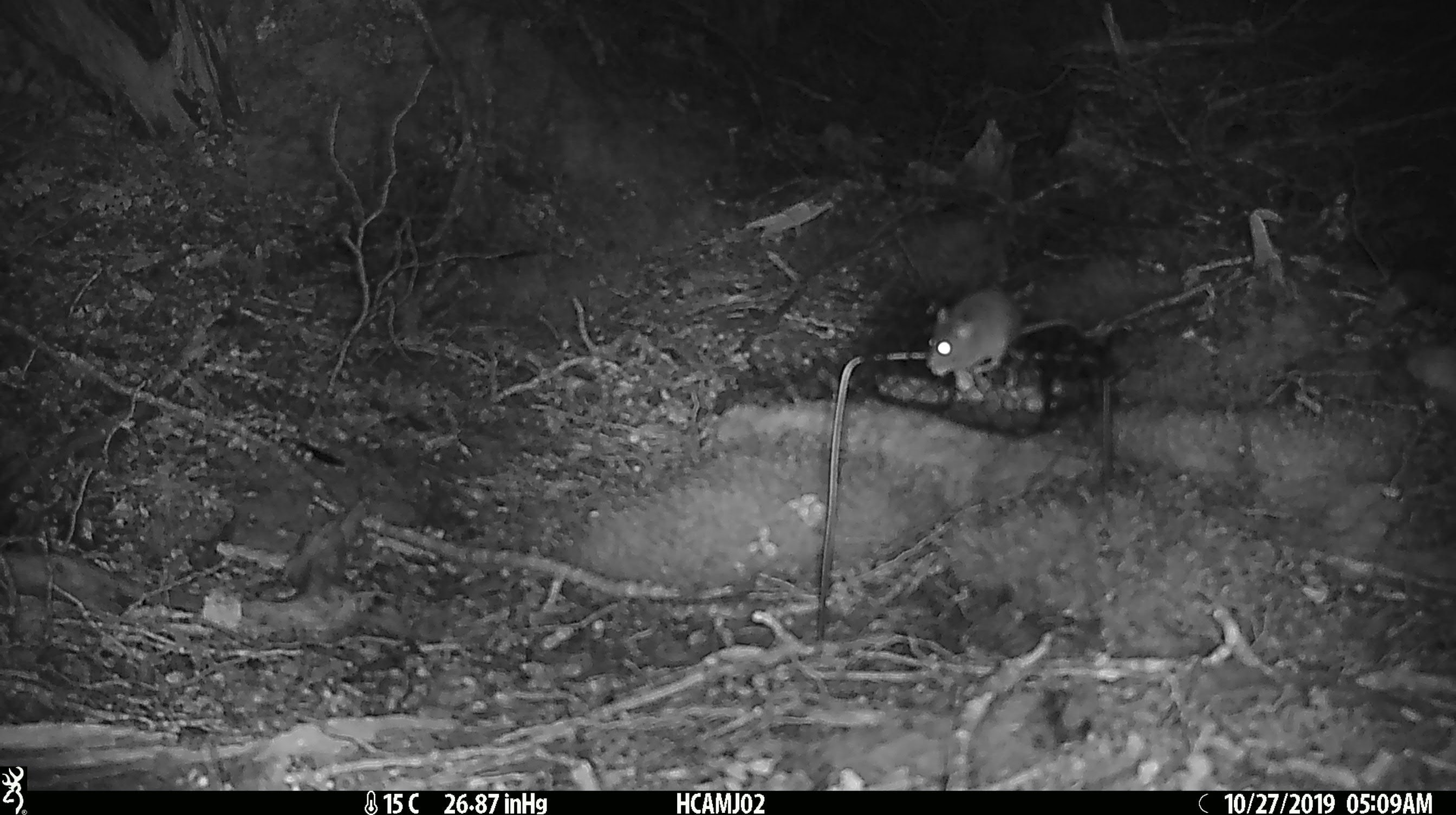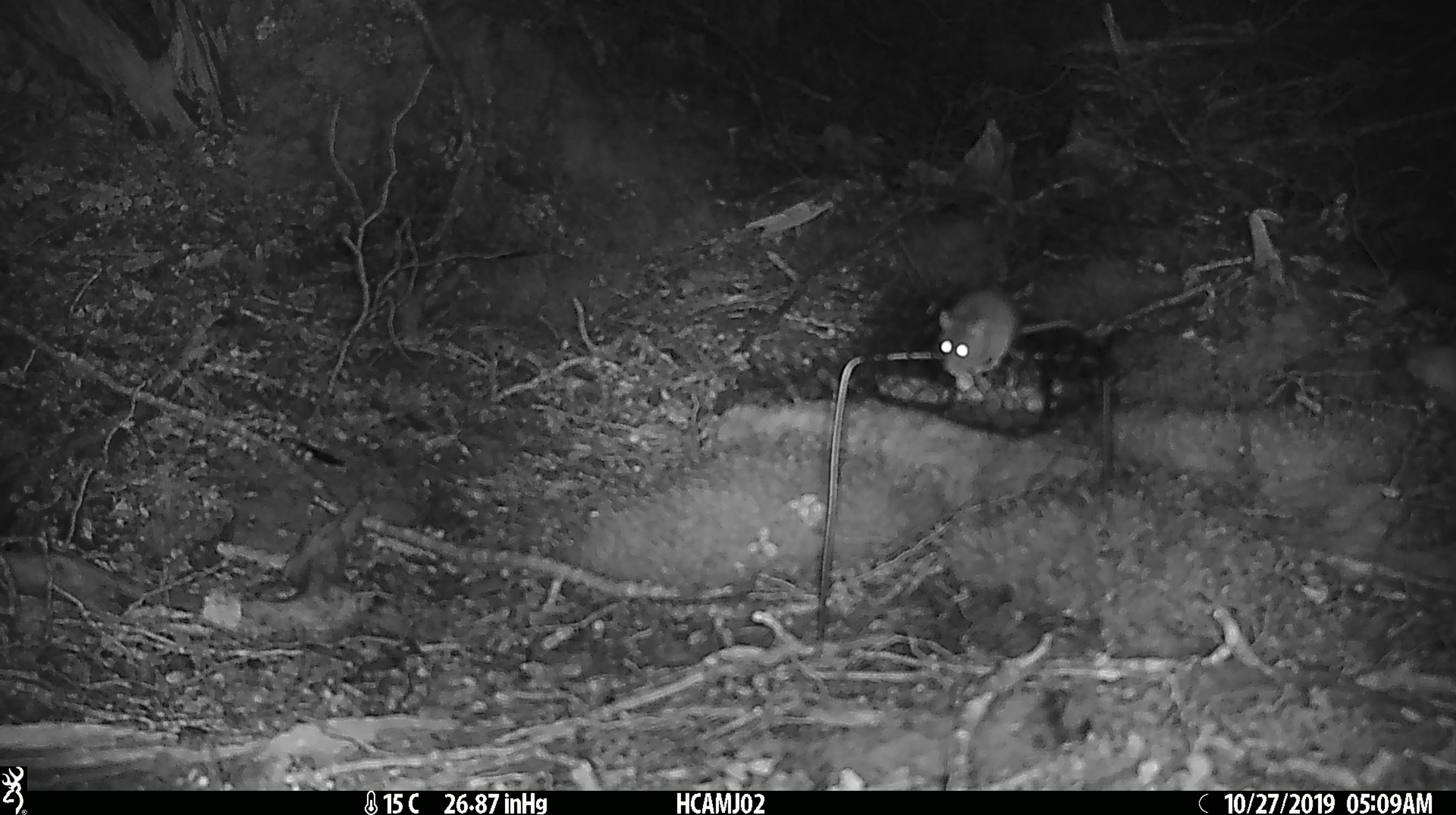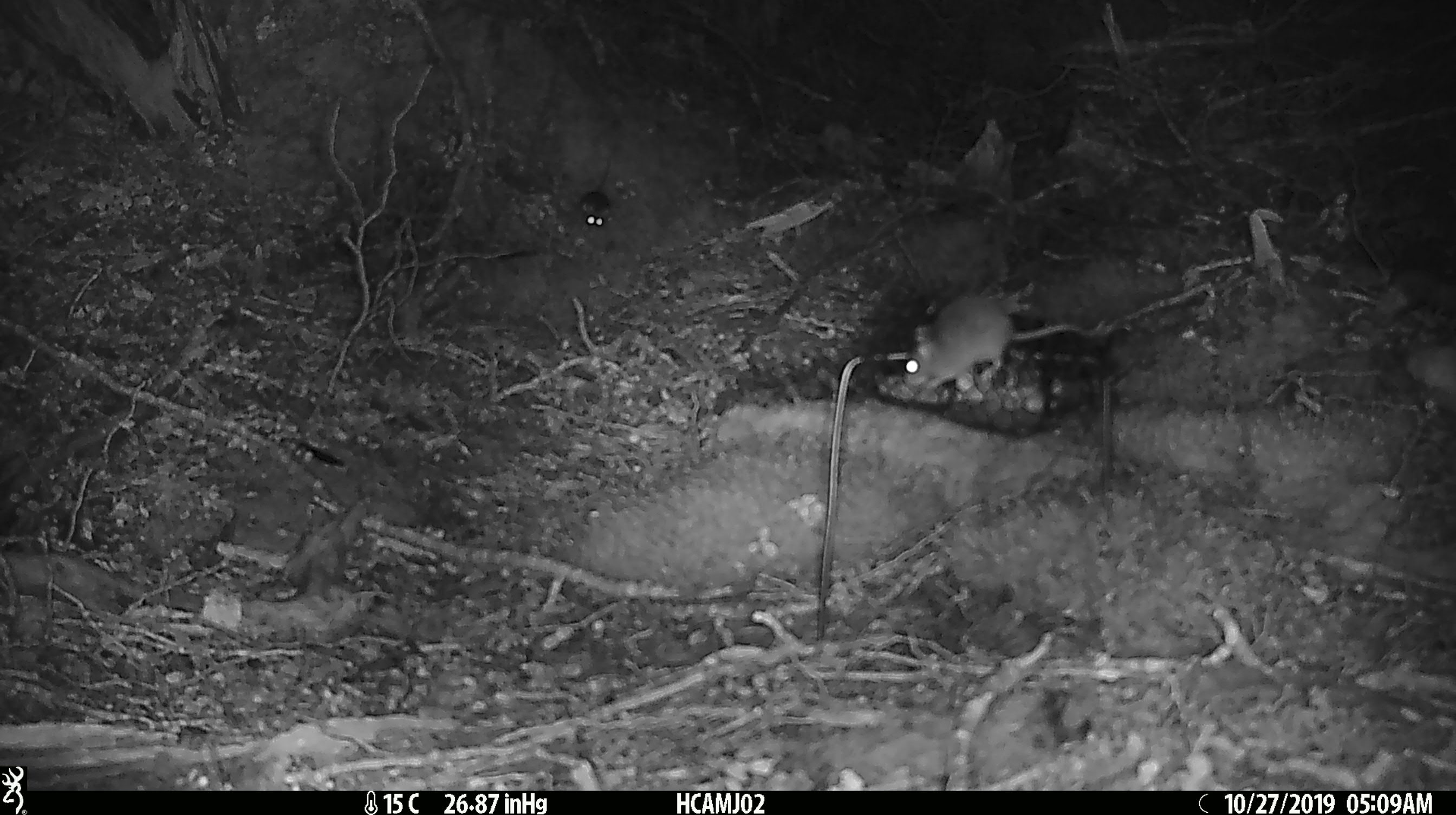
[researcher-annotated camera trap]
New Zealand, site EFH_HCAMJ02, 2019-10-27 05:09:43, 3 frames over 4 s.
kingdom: Animalia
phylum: Chordata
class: Mammalia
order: Rodentia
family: Muridae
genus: Mus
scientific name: Mus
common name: mouse